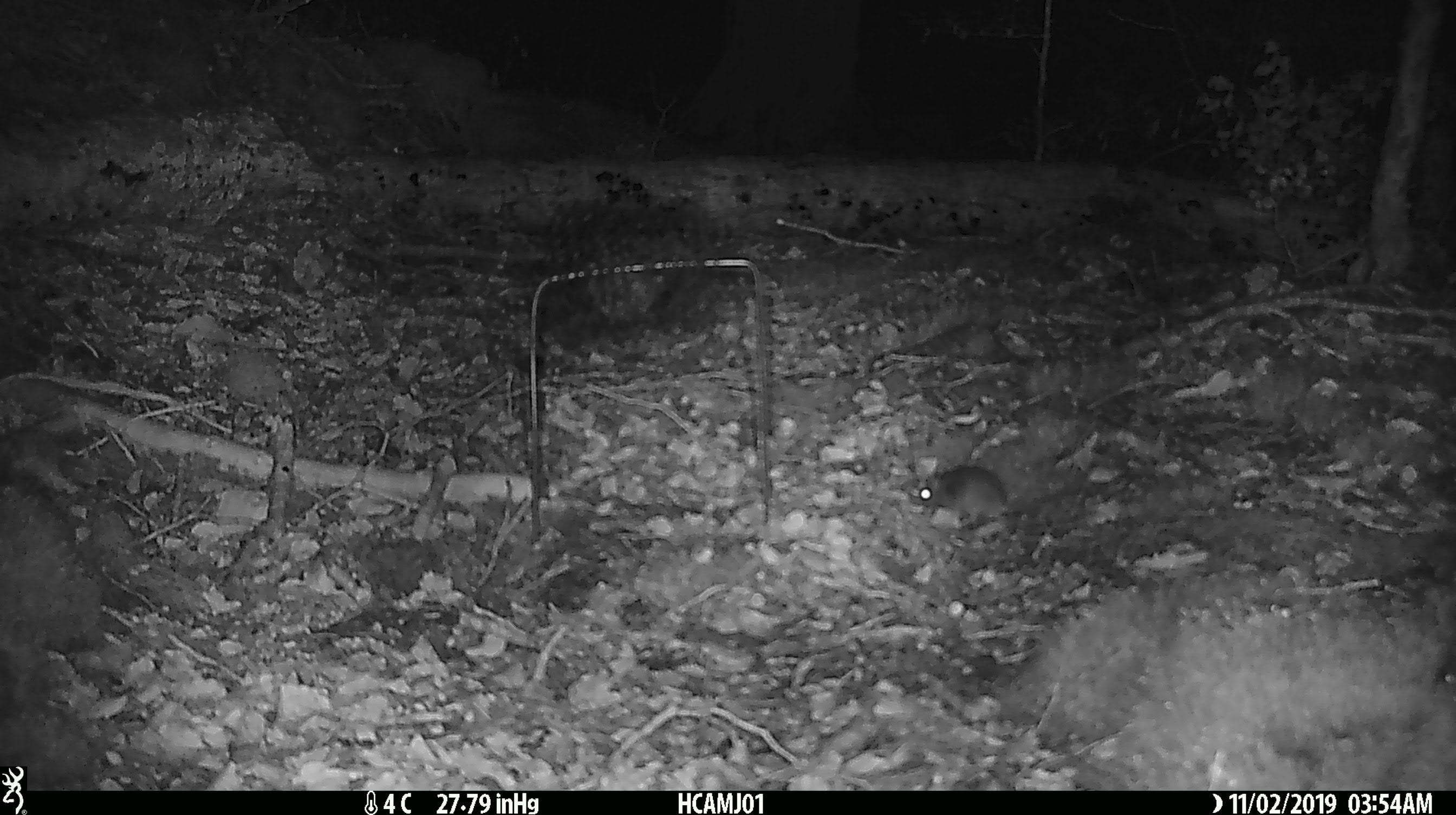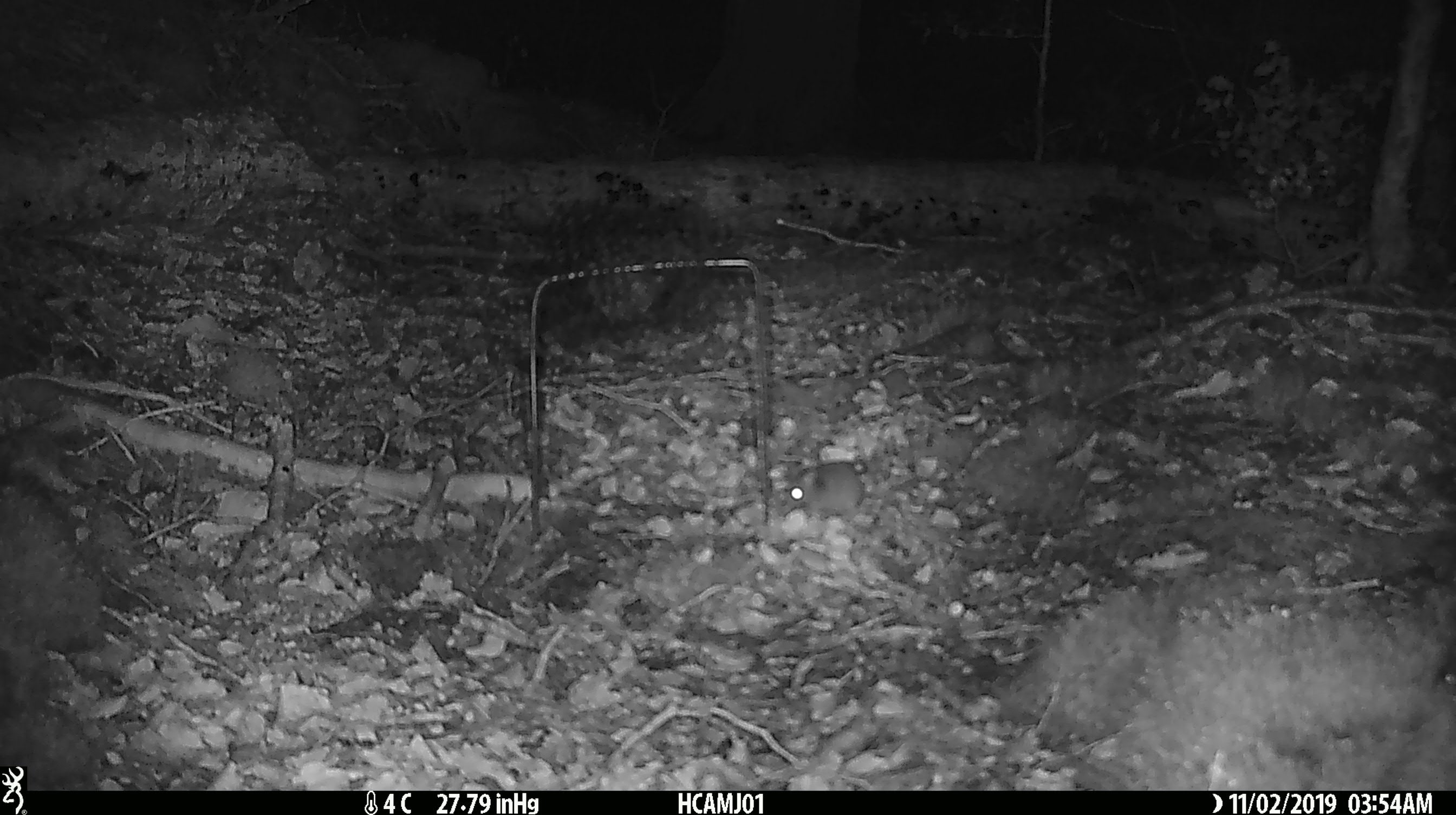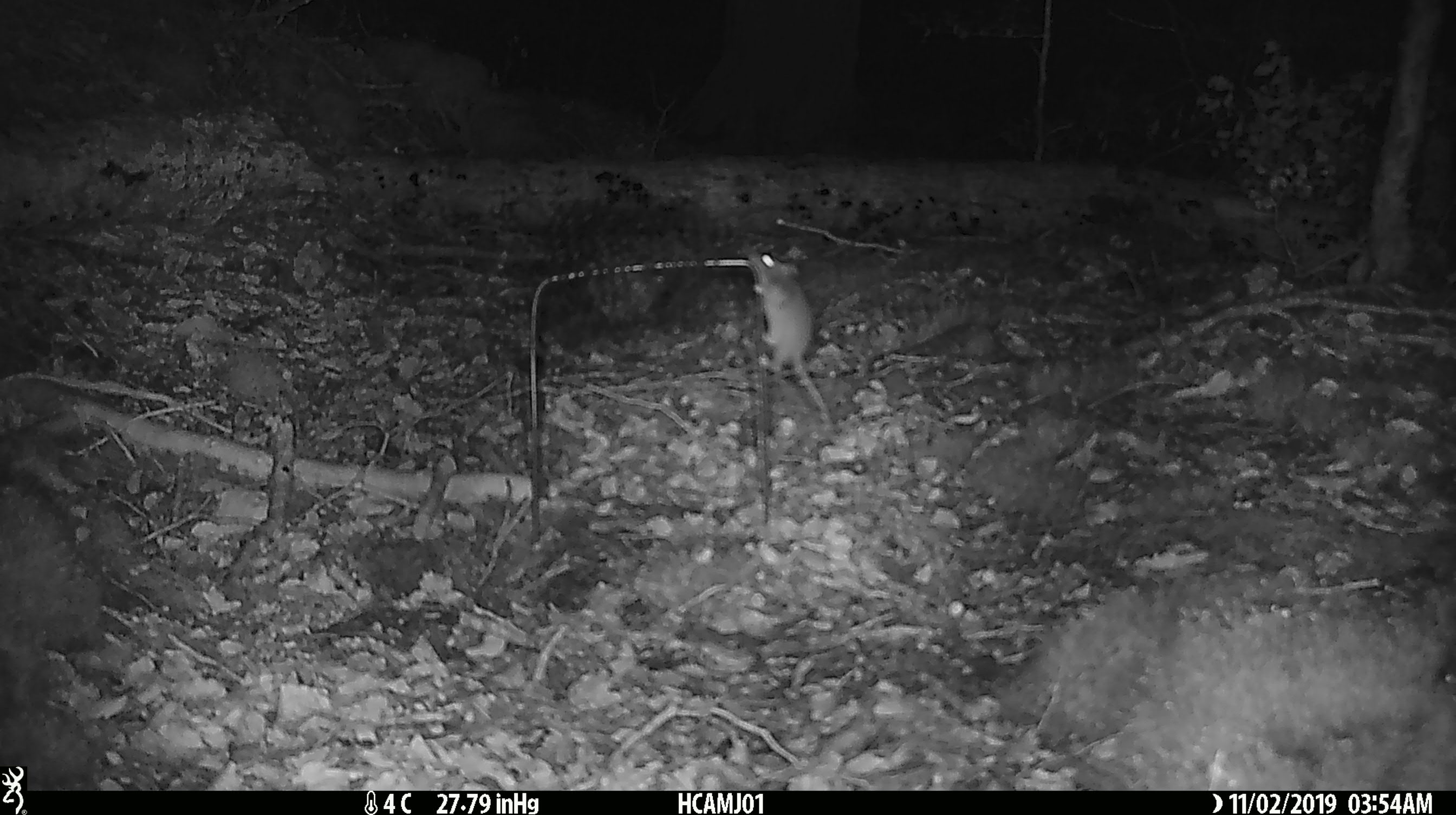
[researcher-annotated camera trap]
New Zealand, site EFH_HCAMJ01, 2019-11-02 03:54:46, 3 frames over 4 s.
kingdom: Animalia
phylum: Chordata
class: Mammalia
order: Rodentia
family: Muridae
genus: Mus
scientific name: Mus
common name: mouse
Mouse (Mus).